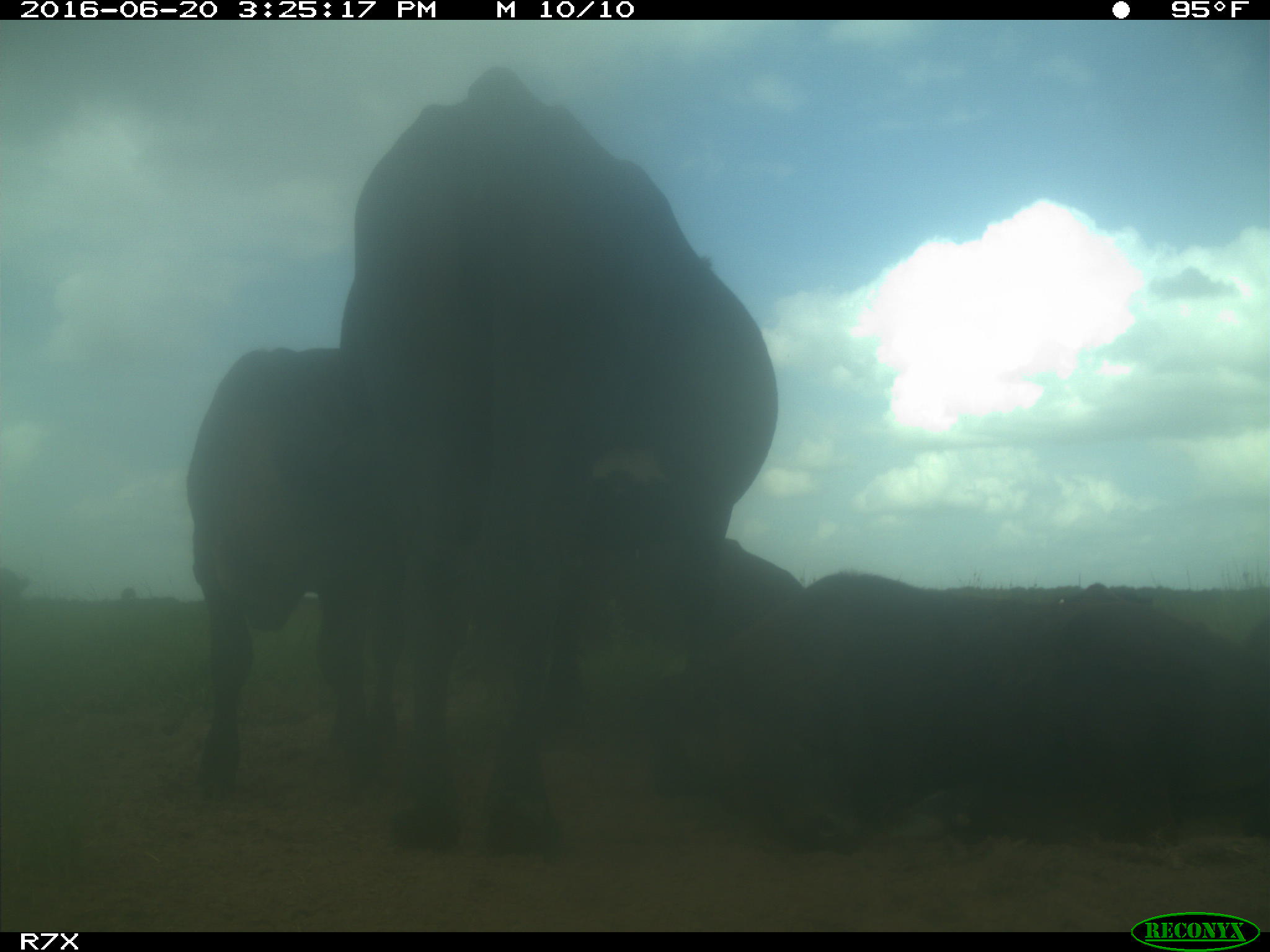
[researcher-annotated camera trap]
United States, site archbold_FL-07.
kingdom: Animalia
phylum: Chordata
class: Mammalia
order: Artiodactyla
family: Bovidae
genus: Bos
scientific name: Bos taurus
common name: domestic cow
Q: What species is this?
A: Bos taurus (domestic cow).